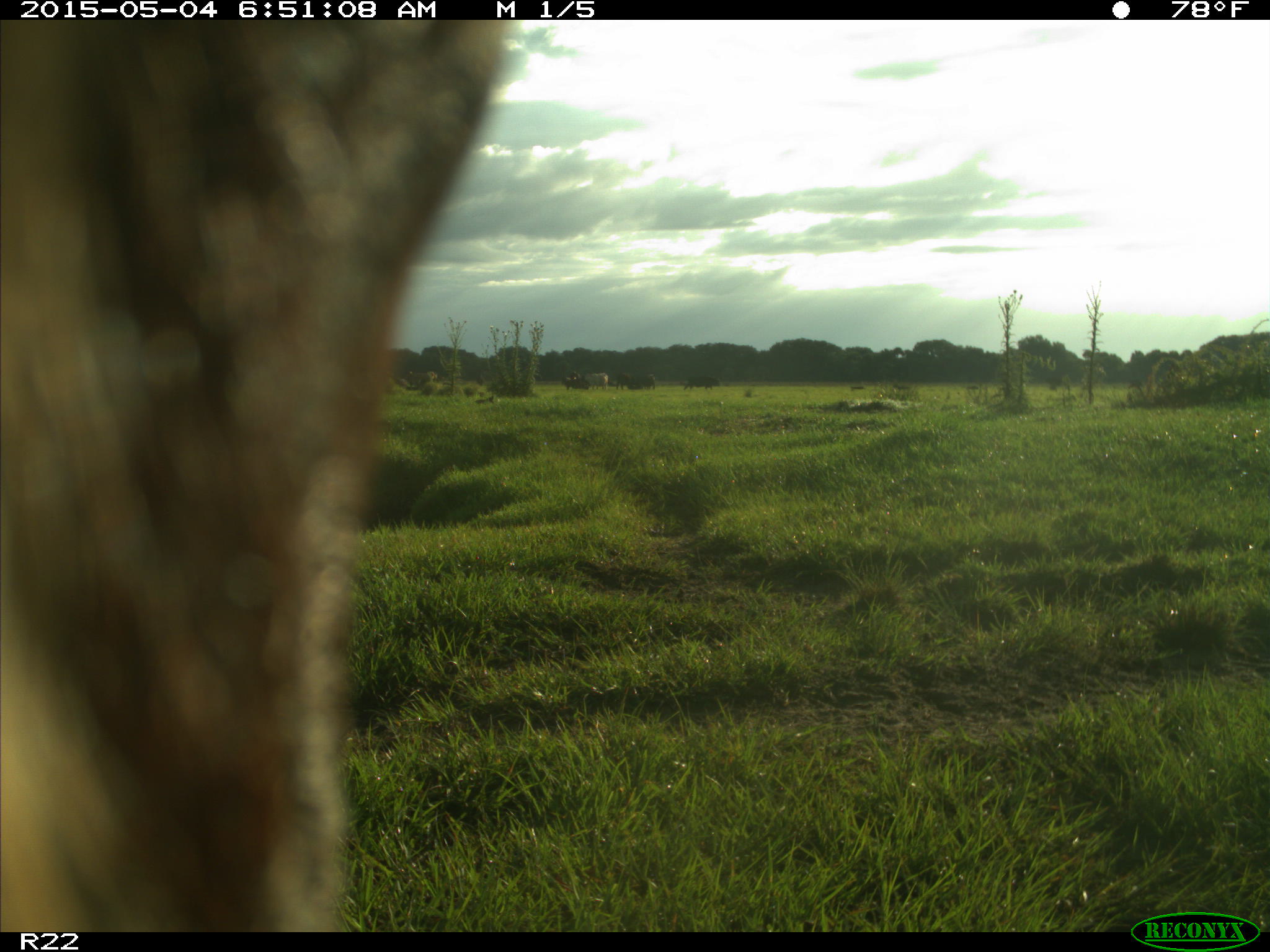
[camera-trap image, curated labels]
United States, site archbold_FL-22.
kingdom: Animalia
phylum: Chordata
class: Mammalia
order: Artiodactyla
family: Bovidae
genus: Bos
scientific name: Bos taurus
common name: domestic cow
Bos taurus (domestic cow).